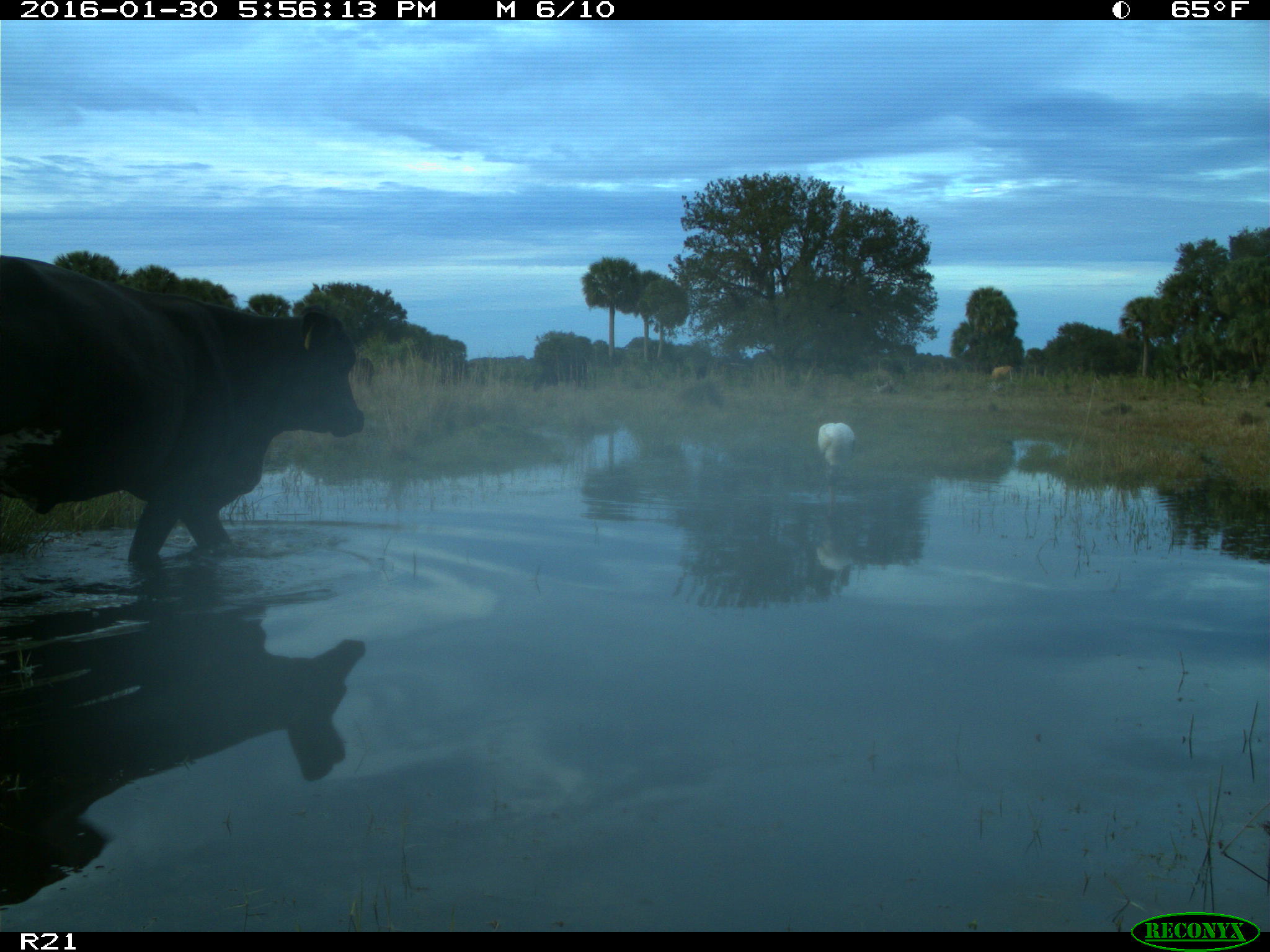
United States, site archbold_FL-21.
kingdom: Animalia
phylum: Chordata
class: Mammalia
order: Artiodactyla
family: Bovidae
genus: Bos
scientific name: Bos taurus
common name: domestic cow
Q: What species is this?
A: Bos taurus (domestic cow).